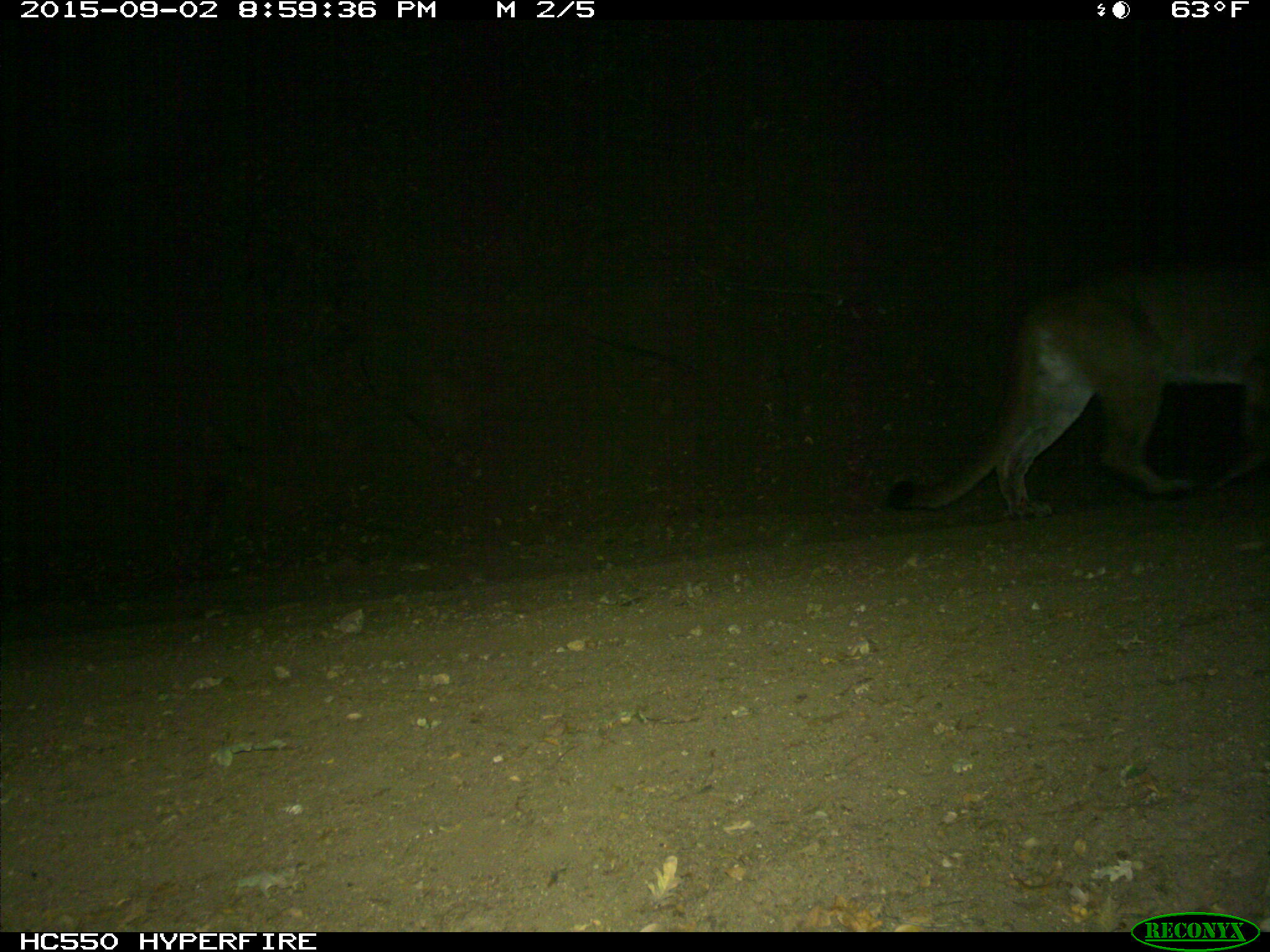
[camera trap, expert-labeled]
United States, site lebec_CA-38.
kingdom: Animalia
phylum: Chordata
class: Mammalia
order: Carnivora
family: Felidae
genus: Puma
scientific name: Puma concolor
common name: mountain lion